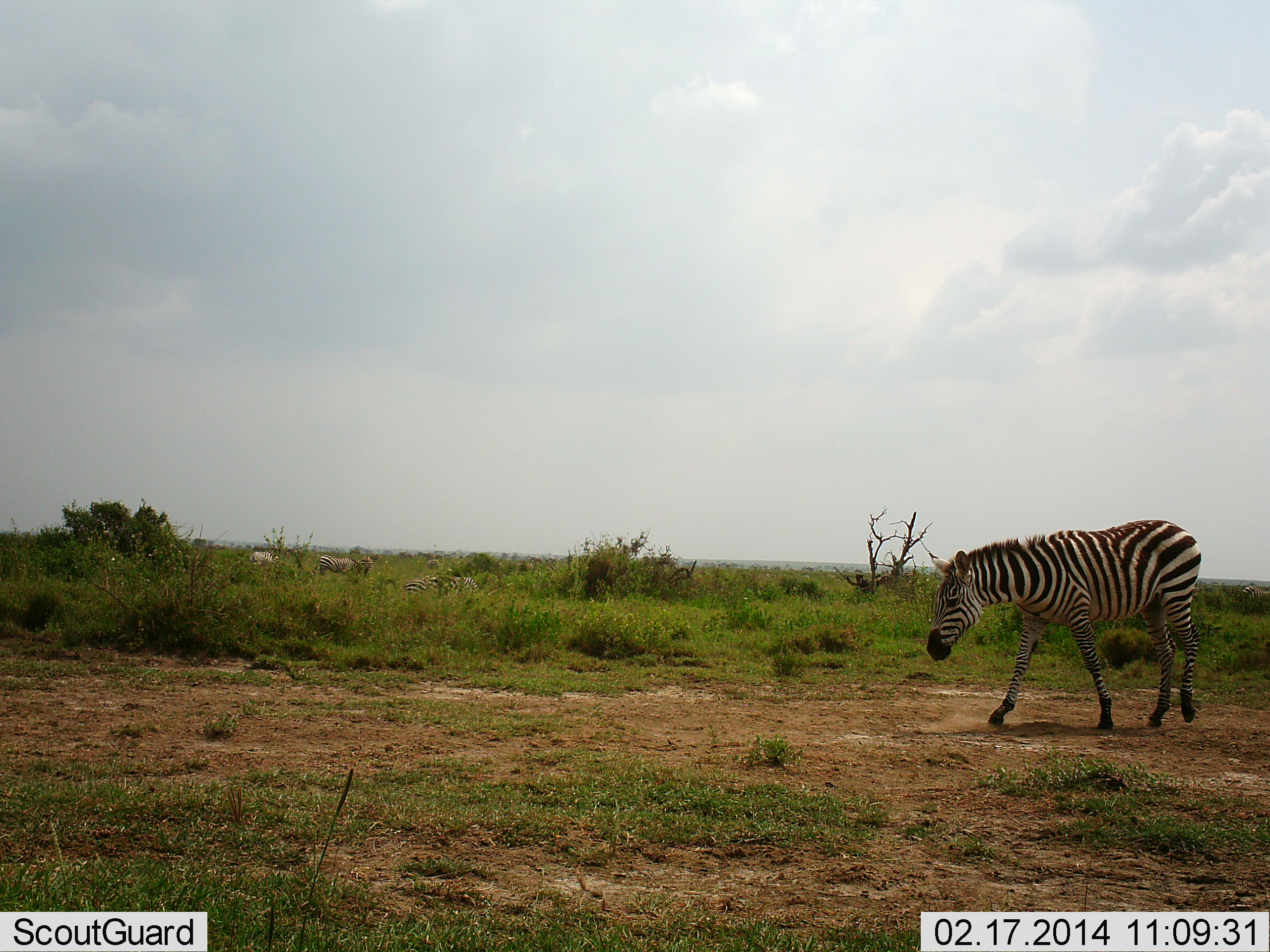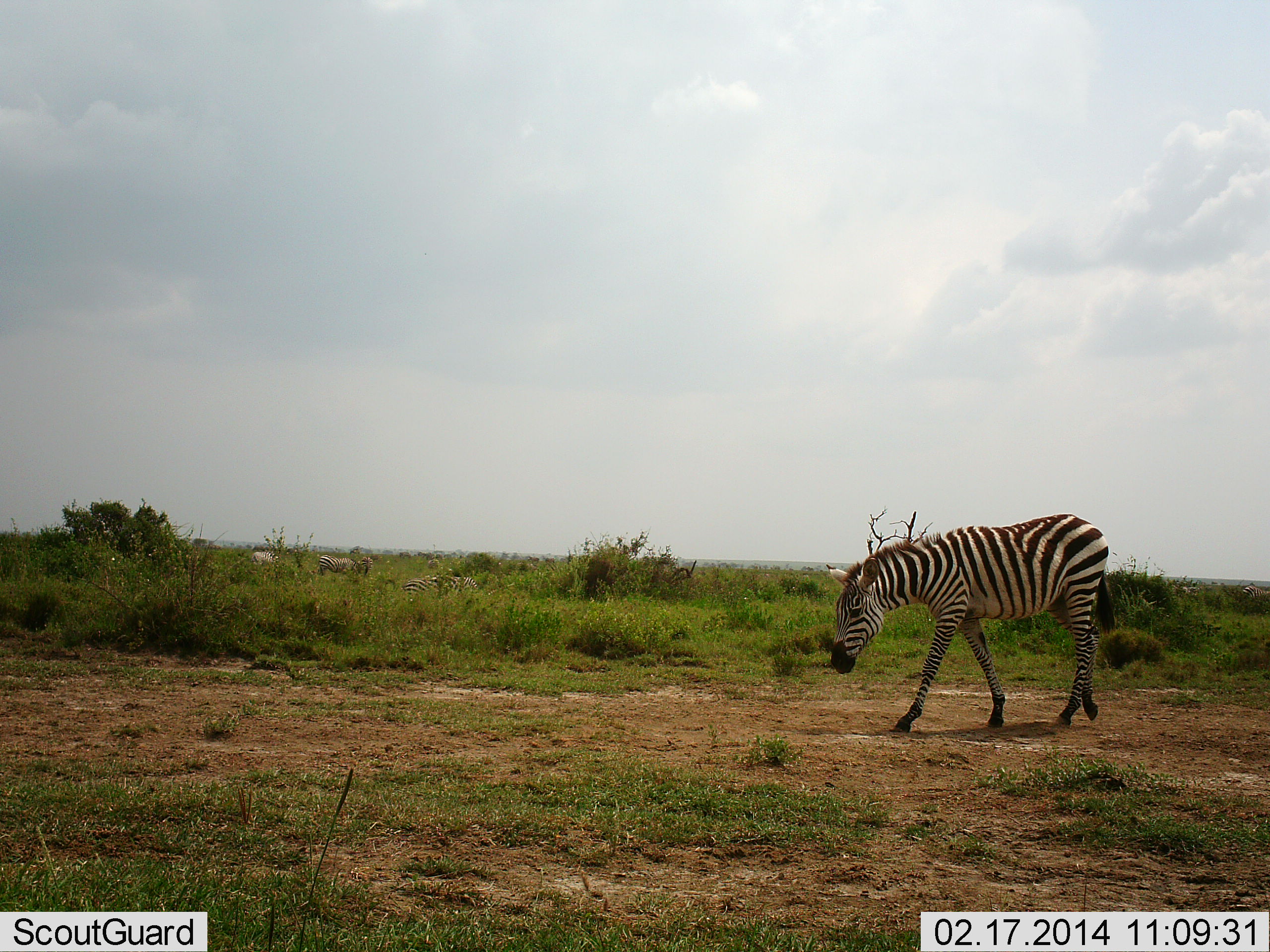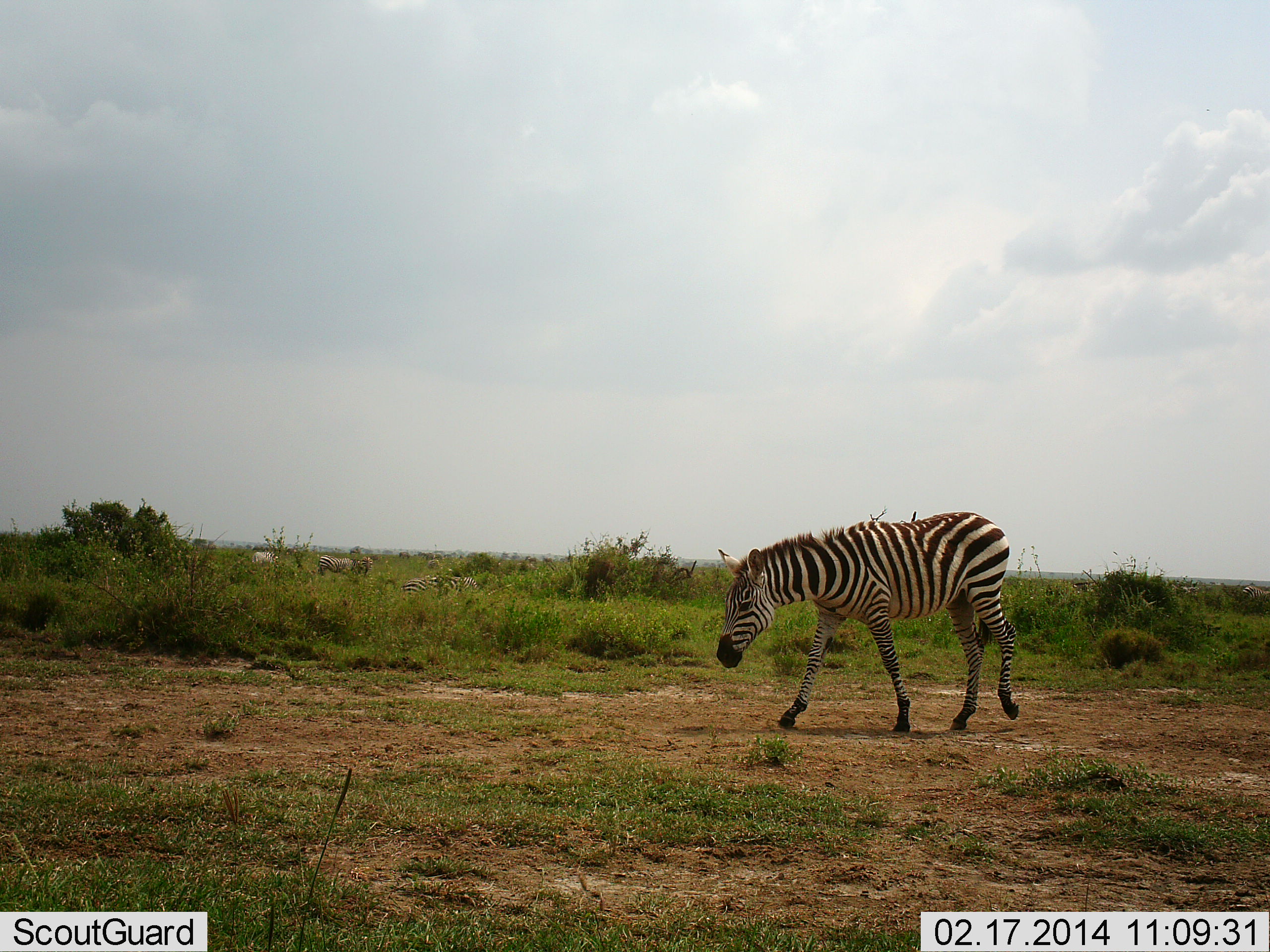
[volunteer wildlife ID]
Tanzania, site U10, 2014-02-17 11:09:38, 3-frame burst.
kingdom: Animalia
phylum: Chordata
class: Mammalia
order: Perissodactyla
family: Equidae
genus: Equus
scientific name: Equus quagga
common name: plains zebra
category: zebra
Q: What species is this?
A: Zebra (plains zebra) (Equus quagga).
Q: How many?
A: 1.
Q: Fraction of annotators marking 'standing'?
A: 20%.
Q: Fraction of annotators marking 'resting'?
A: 10%.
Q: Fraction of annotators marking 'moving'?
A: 100%.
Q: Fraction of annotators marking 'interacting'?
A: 0%.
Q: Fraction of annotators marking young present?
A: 0%.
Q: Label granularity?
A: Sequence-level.